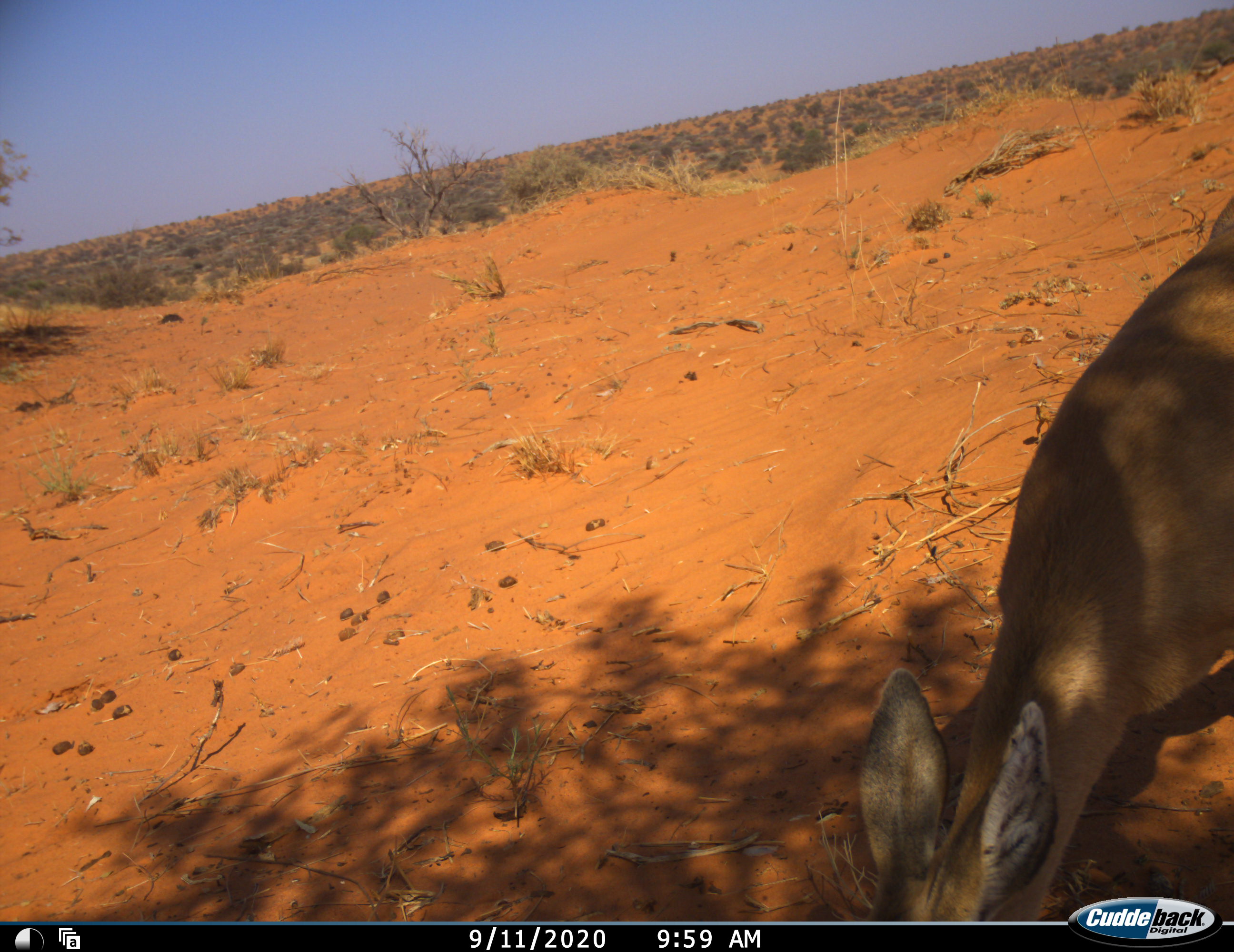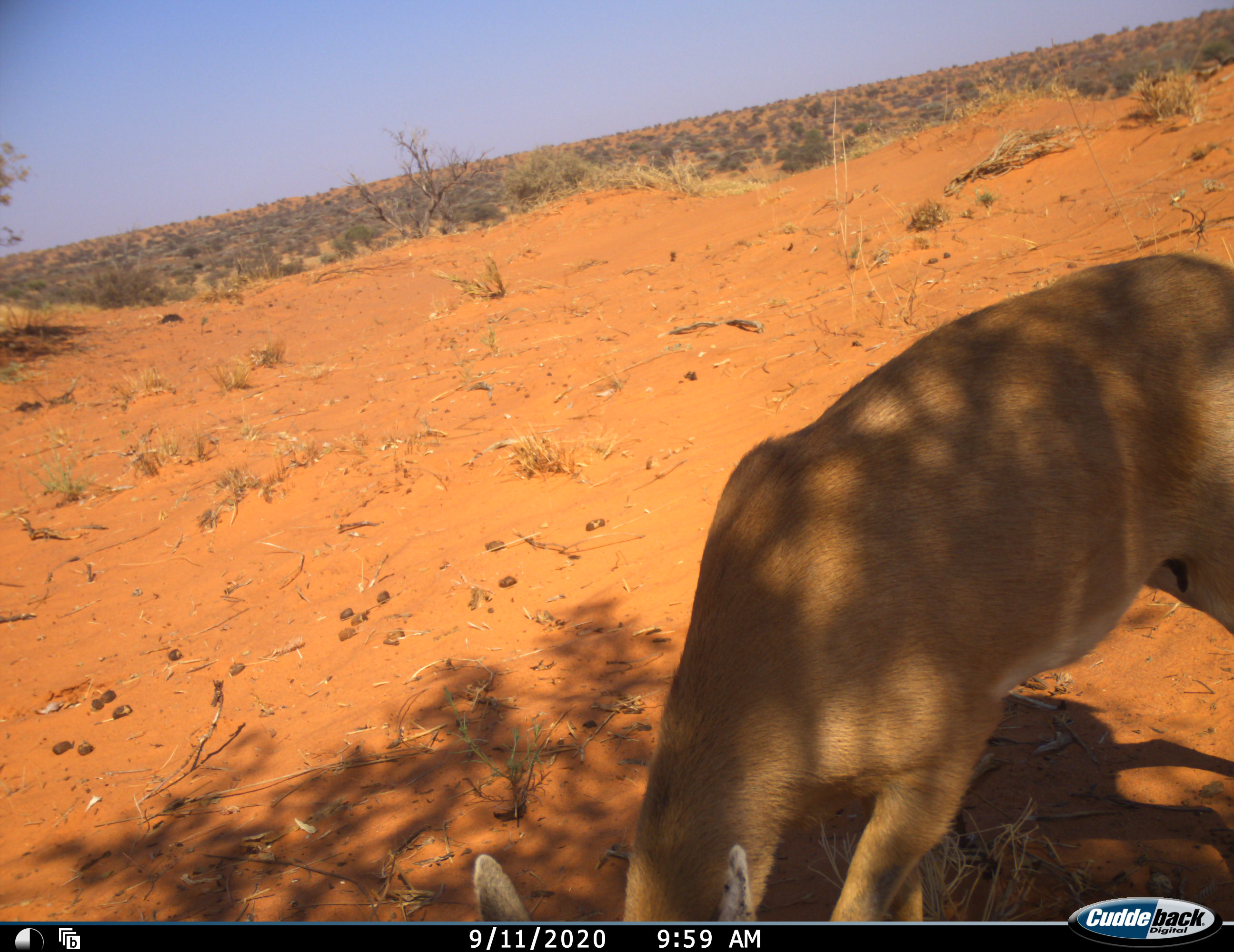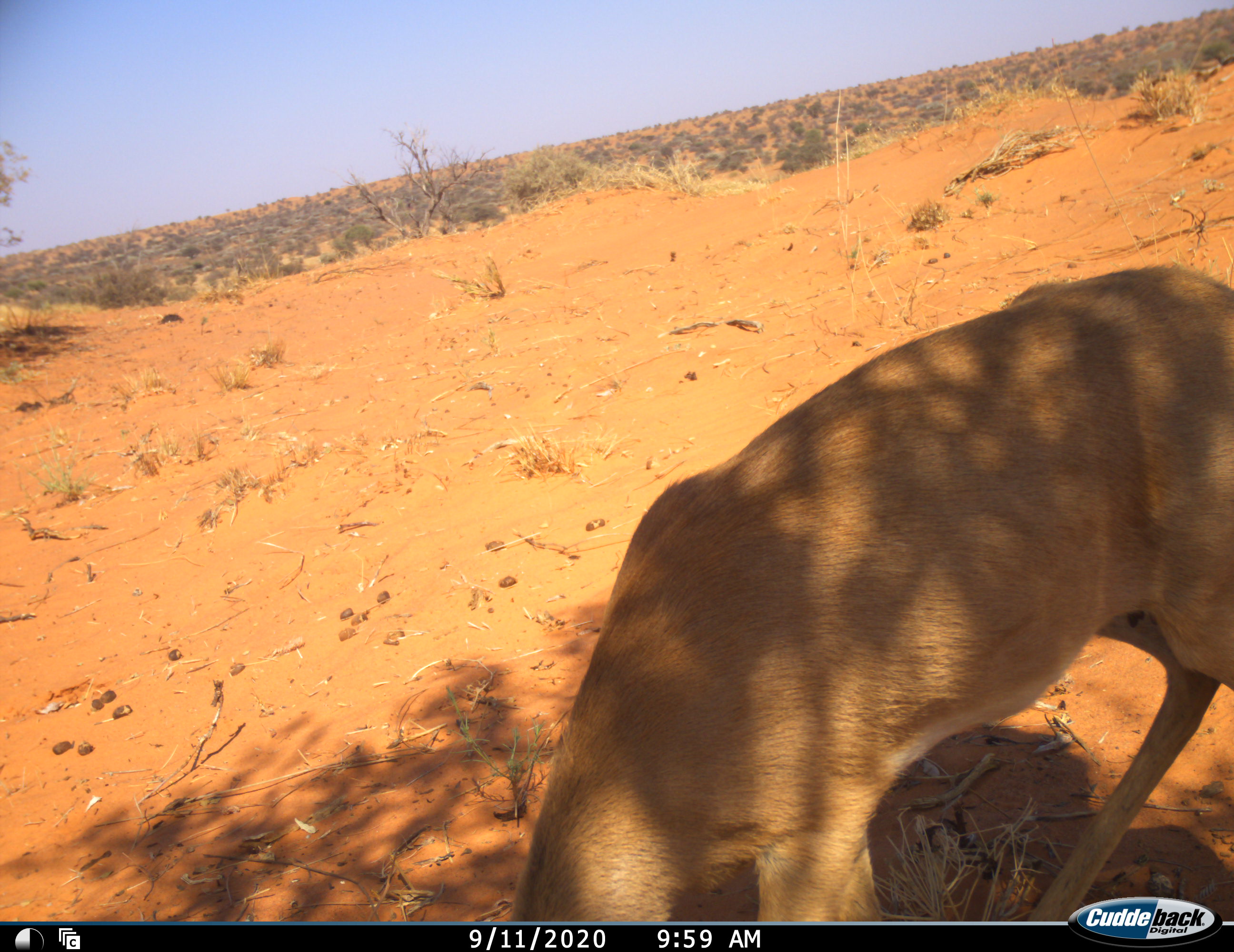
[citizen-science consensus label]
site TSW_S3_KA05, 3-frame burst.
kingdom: Animalia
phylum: Chordata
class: Mammalia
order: Artiodactyla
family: Bovidae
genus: Raphicerus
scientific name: Raphicerus campestris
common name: steenbok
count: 1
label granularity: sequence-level